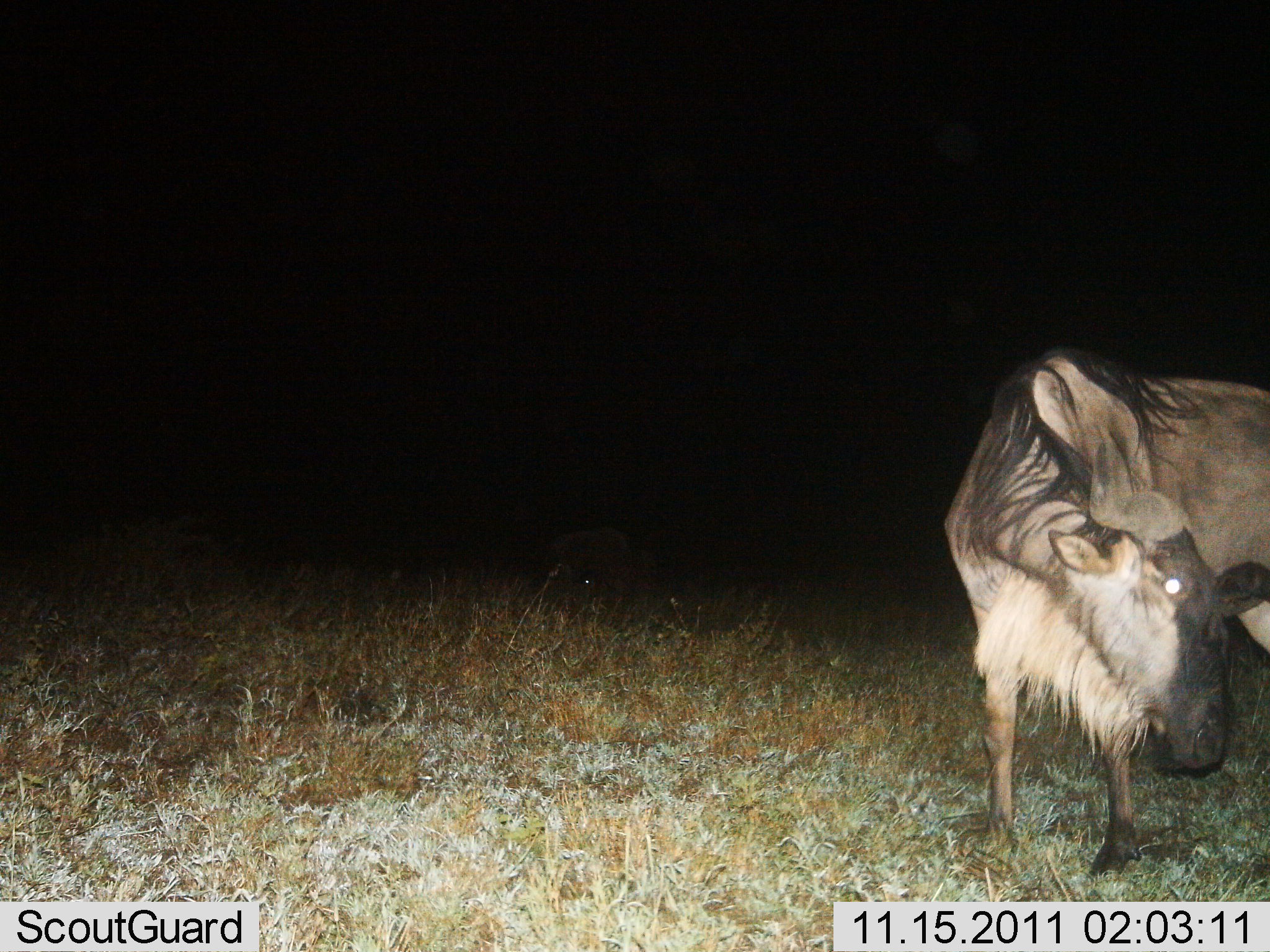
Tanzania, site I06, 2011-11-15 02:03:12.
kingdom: Animalia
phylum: Chordata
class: Mammalia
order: Artiodactyla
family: Bovidae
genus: Connochaetes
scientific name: Connochaetes taurinus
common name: blue wildebeest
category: wildebeest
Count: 1.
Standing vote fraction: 83%.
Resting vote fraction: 0%.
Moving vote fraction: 8%.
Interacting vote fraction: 17%.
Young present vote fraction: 0%.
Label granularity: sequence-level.